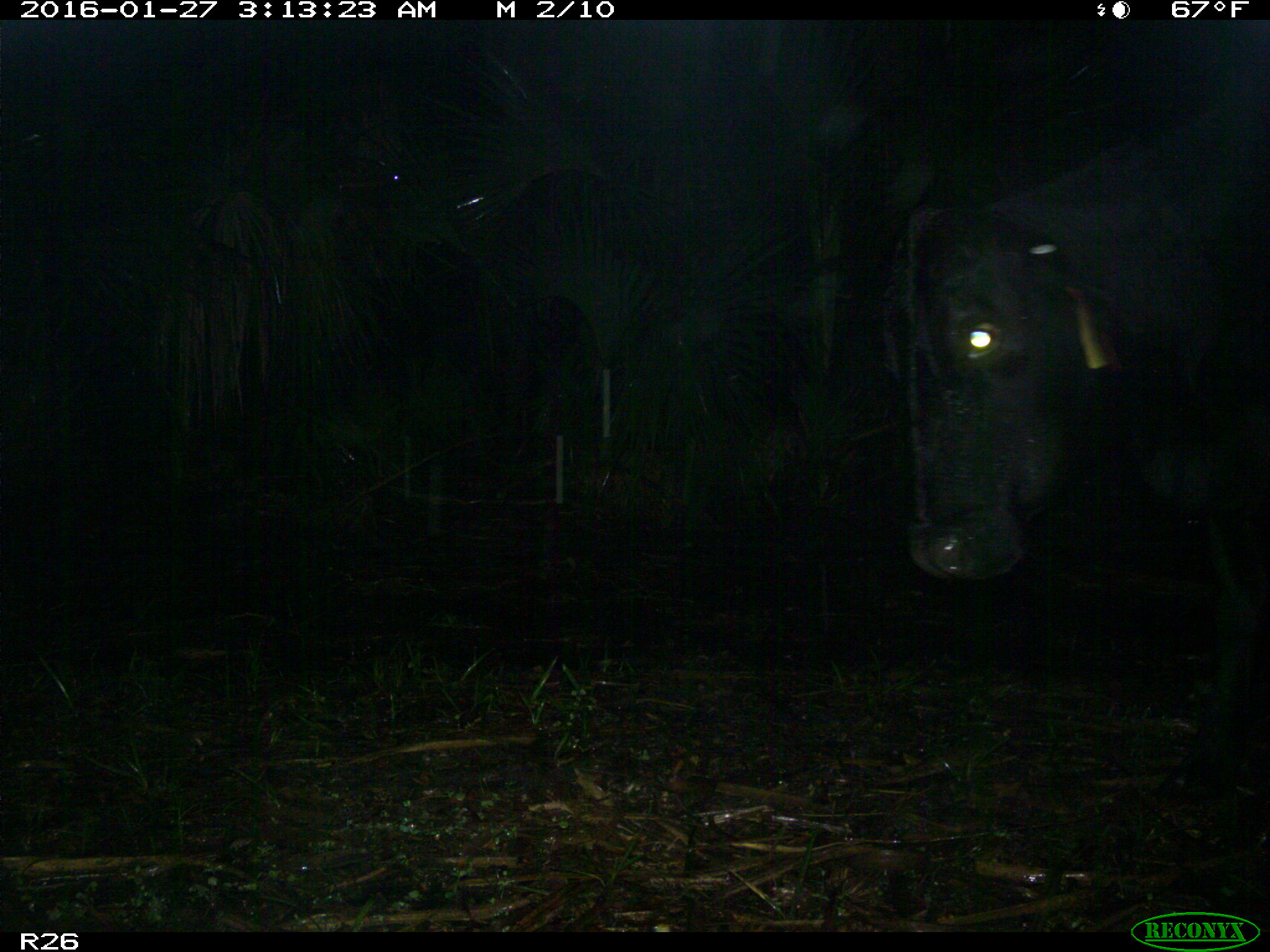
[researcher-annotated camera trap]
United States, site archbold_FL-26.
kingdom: Animalia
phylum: Chordata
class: Mammalia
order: Artiodactyla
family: Bovidae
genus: Bos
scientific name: Bos taurus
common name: domestic cow